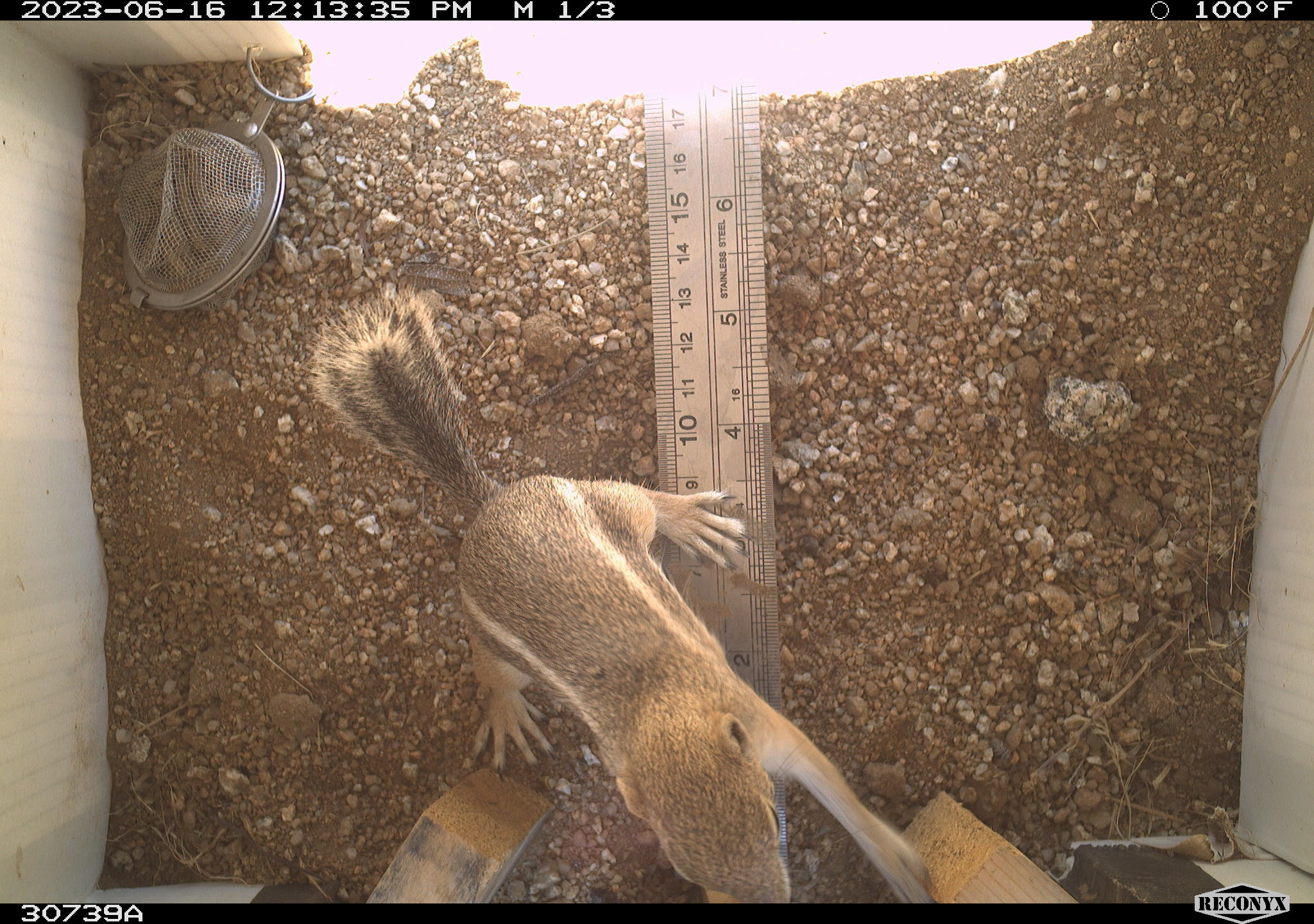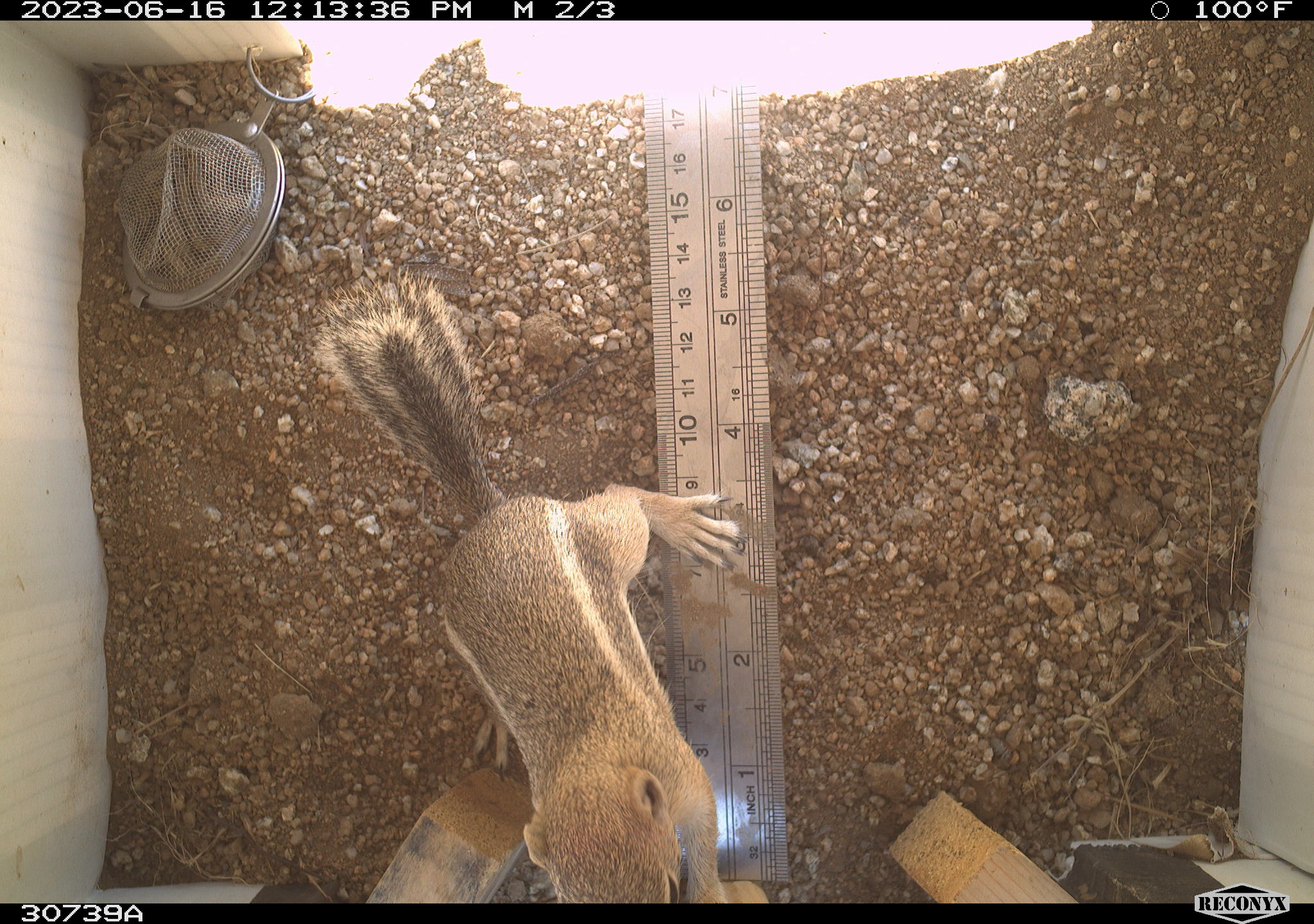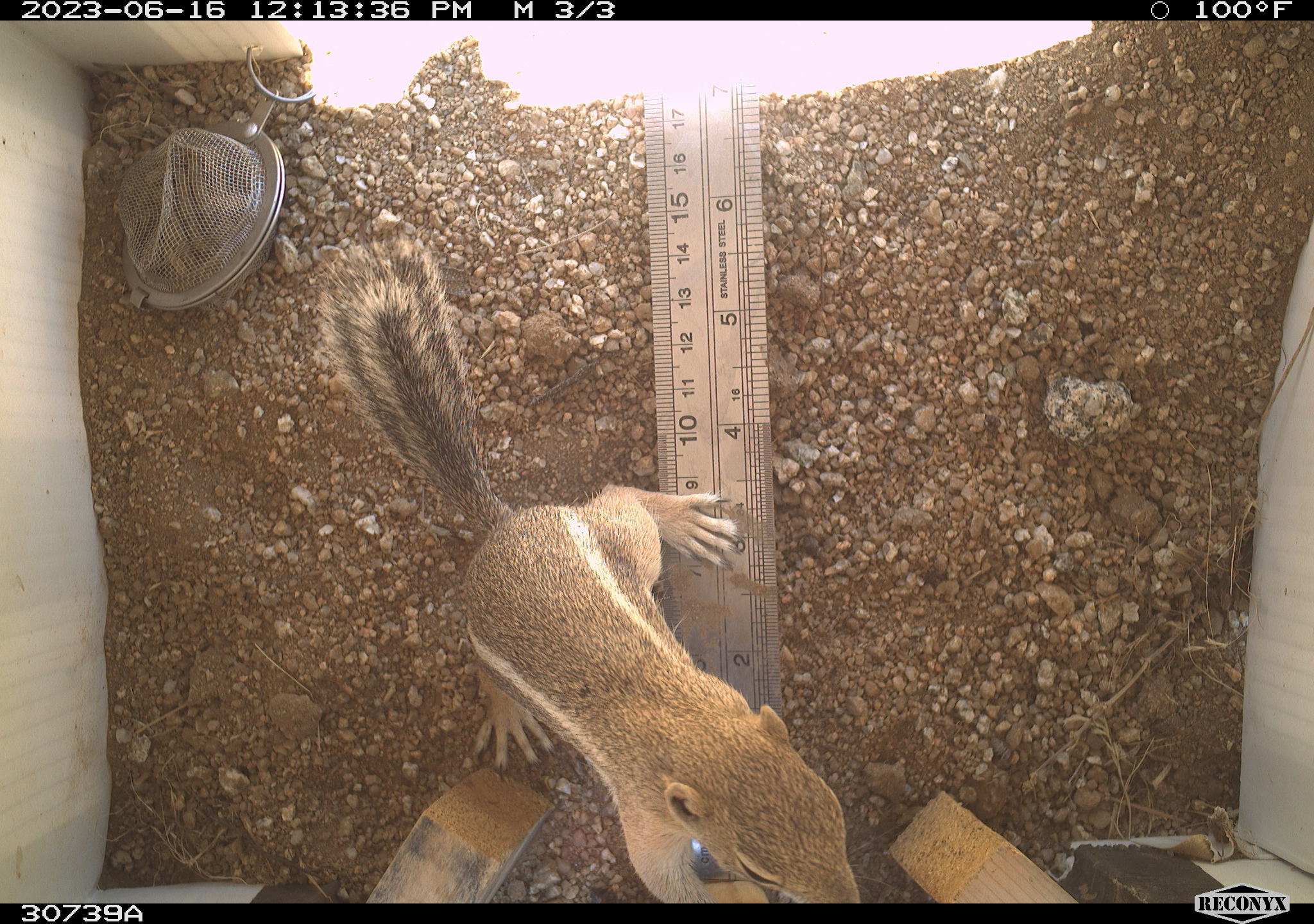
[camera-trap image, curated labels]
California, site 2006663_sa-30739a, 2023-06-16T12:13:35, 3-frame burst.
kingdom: Animalia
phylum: Chordata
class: Mammalia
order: Rodentia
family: Sciuridae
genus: Ammospermophilus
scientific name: Ammospermophilus leucurus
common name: white-tailed antelope squirrel